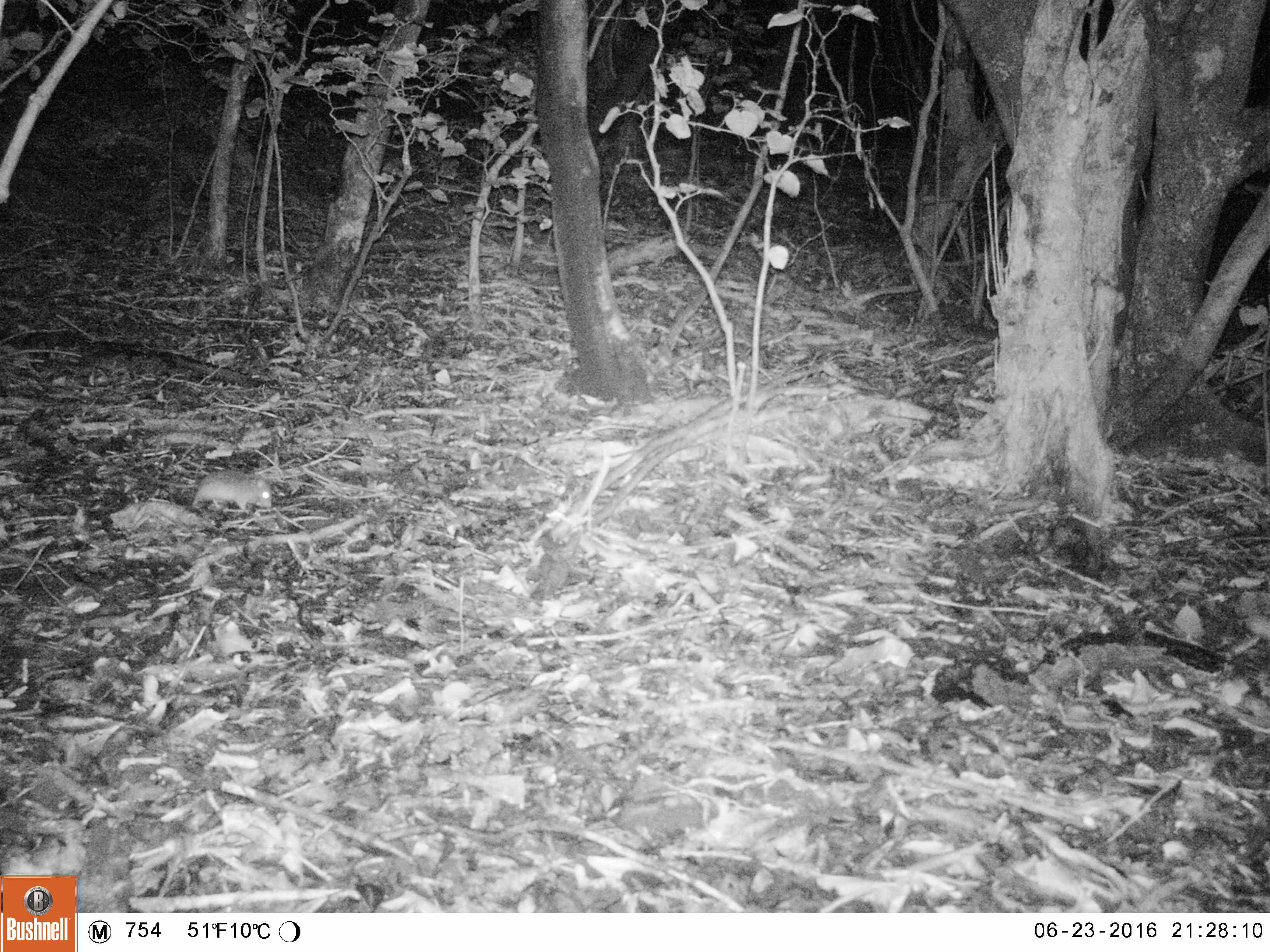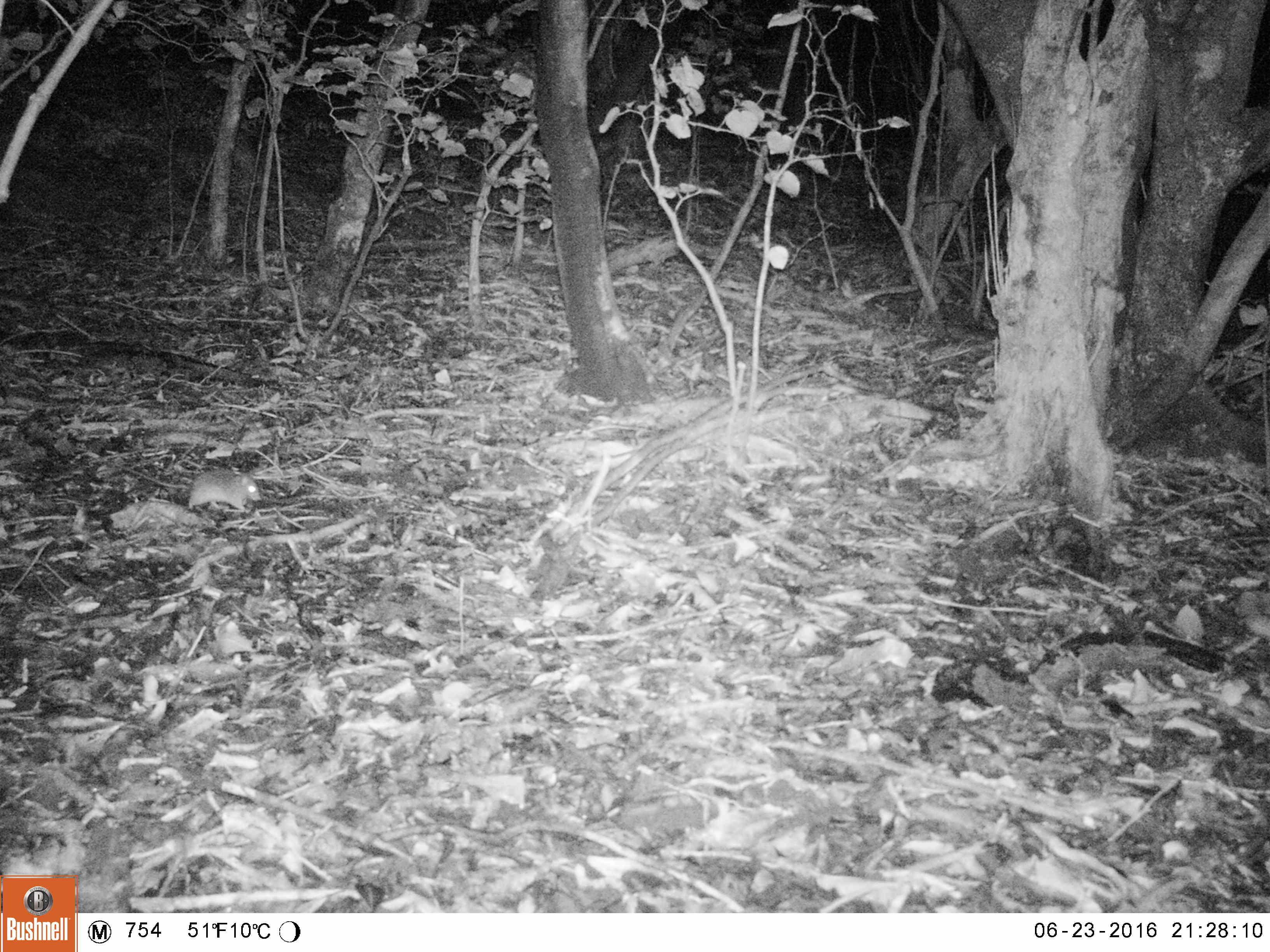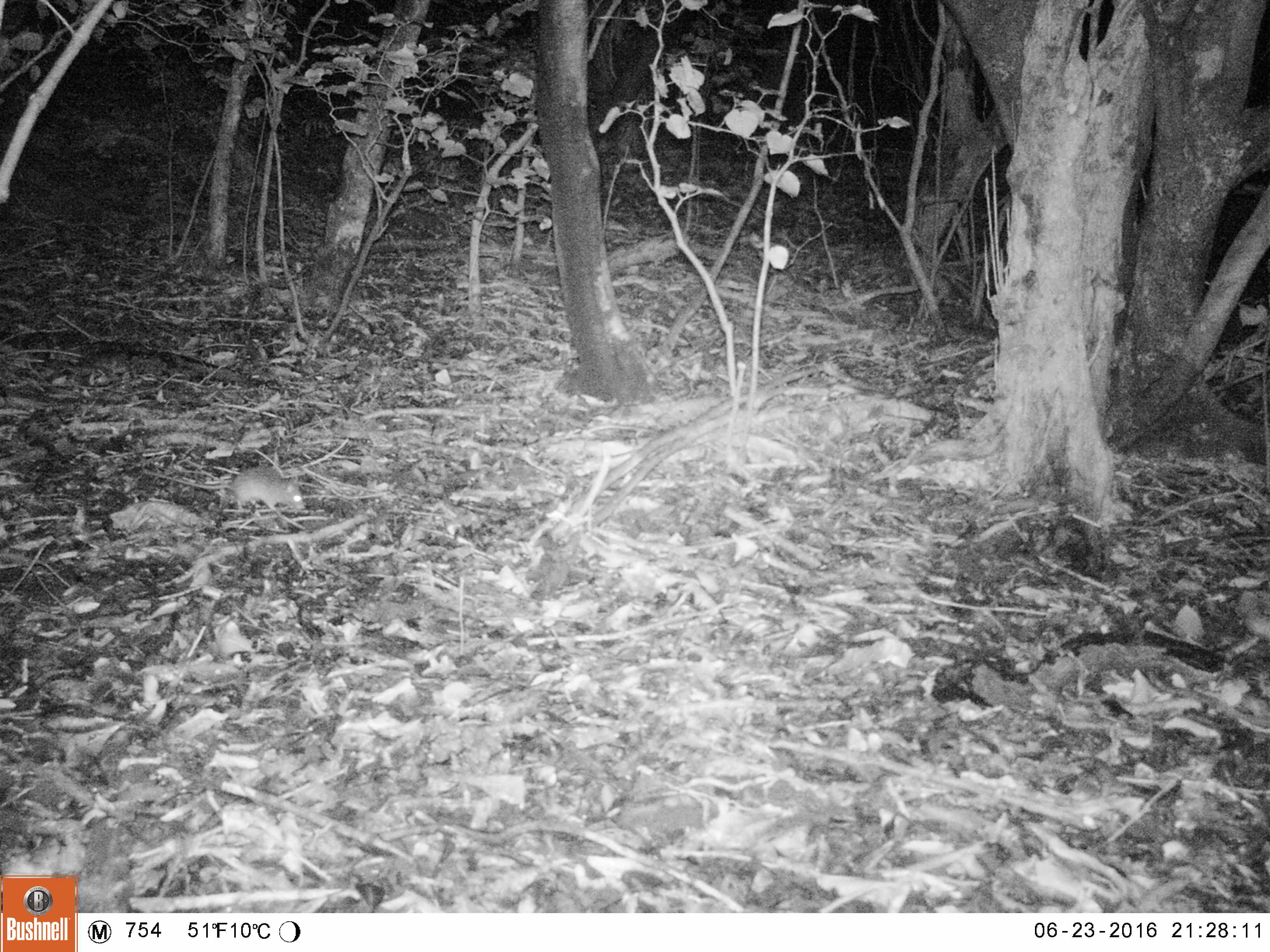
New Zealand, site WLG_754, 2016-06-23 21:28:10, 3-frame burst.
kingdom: Animalia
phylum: Chordata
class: Mammalia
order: Rodentia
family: Muridae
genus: Mus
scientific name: Mus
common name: mouse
Mouse (Mus).